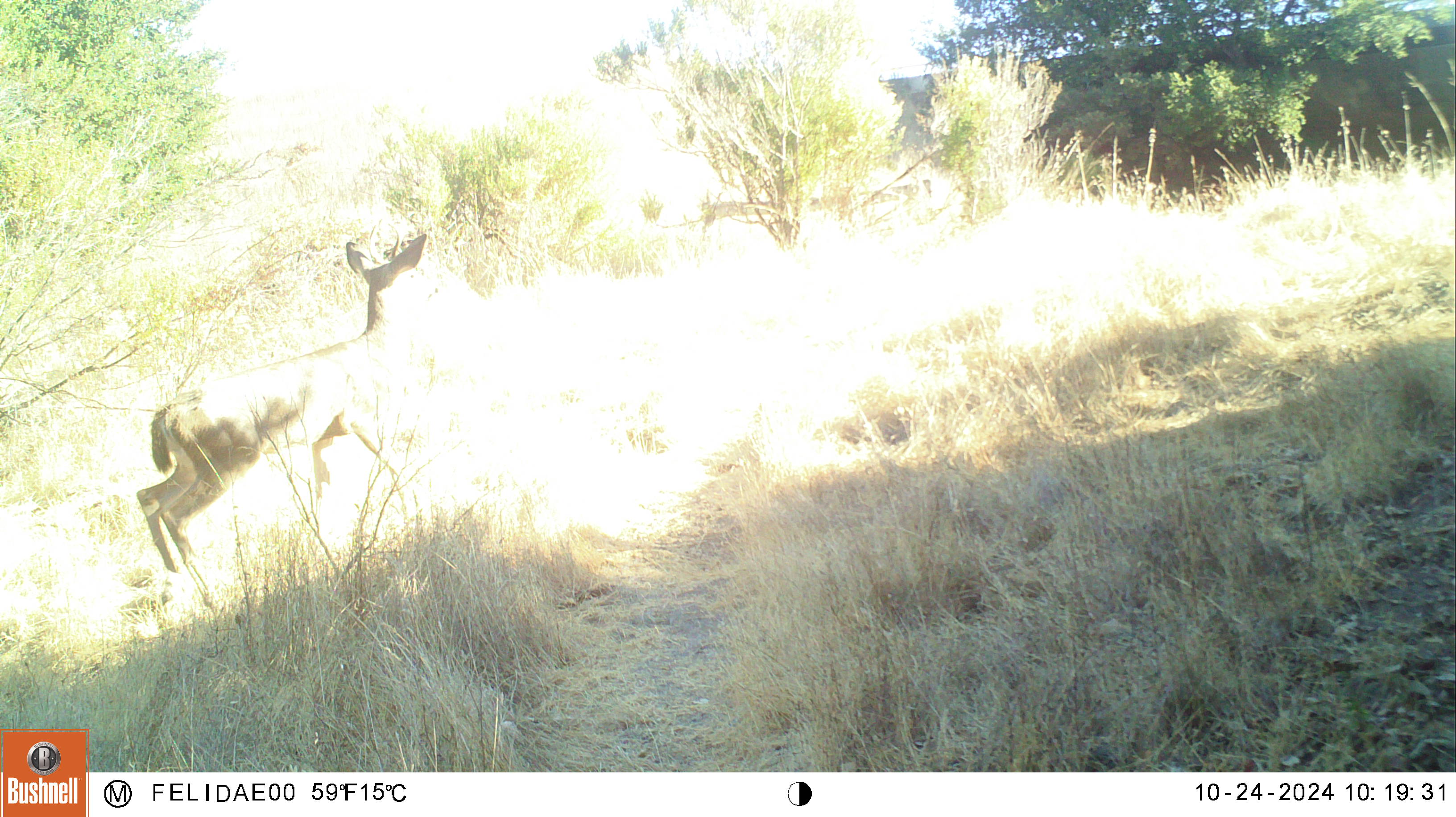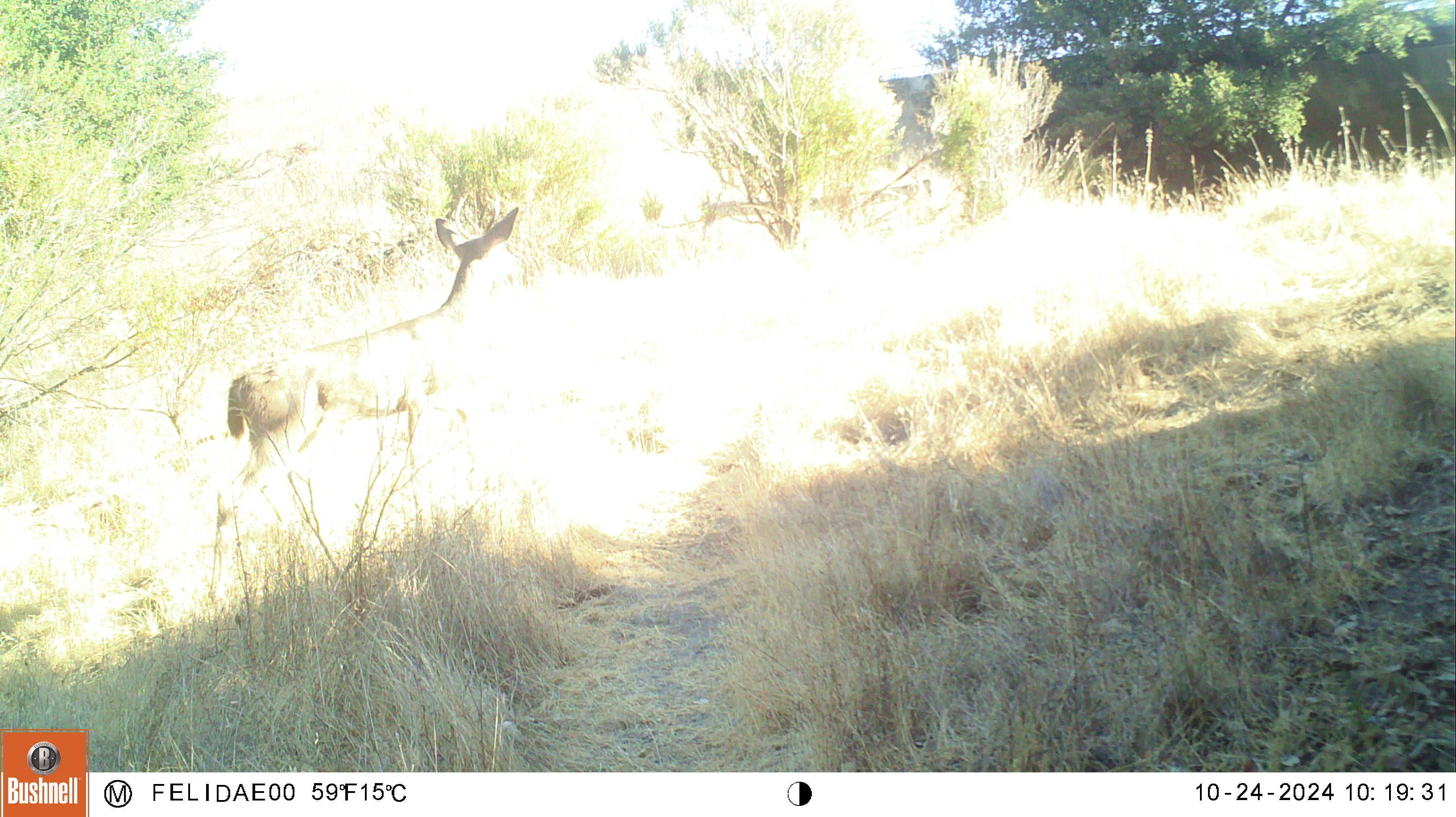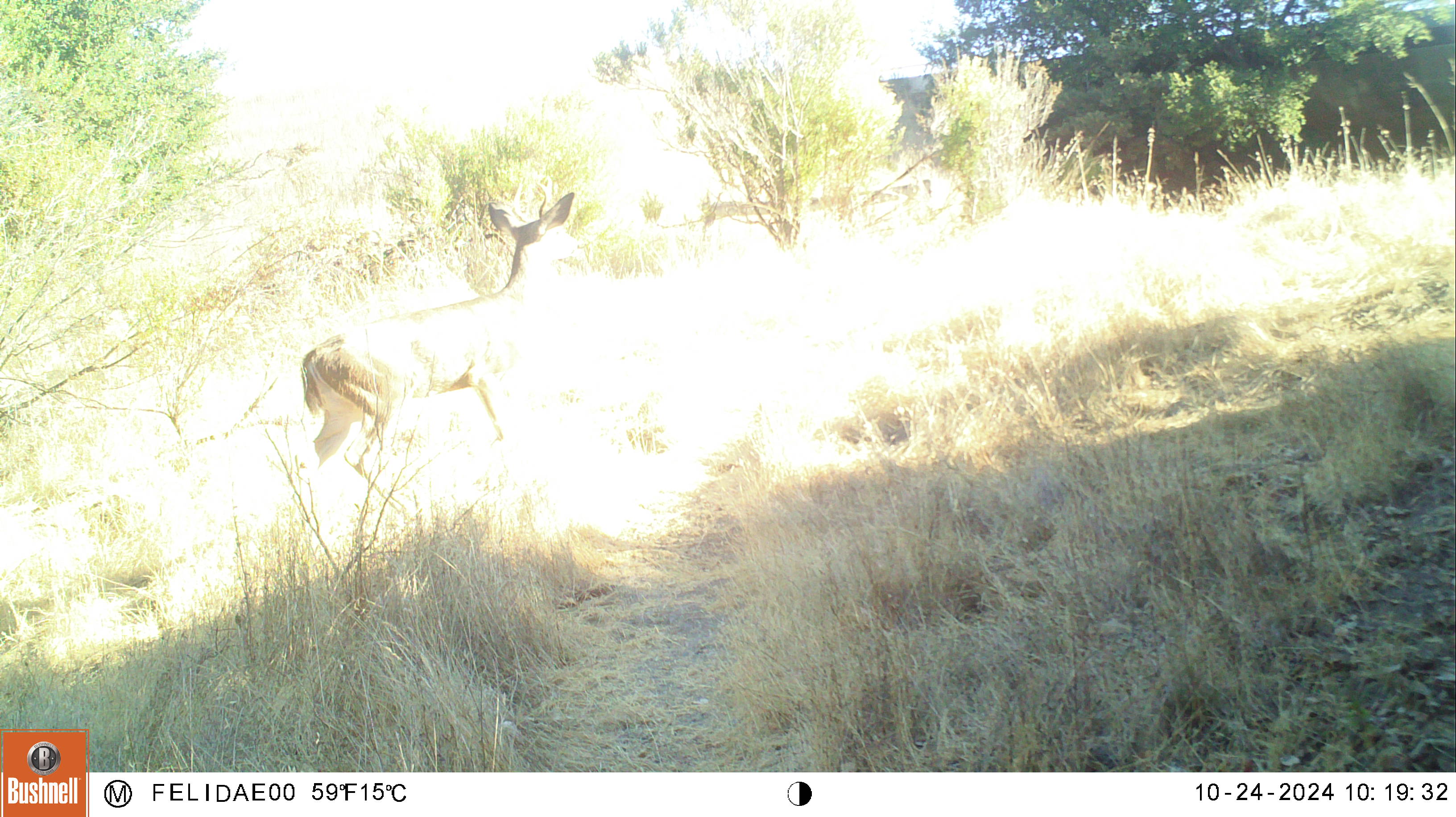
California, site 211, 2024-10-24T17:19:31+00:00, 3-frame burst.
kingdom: Animalia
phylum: Chordata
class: Mammalia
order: Artiodactyla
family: Cervidae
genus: Odocoileus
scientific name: Odocoileus hemionus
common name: mule deer